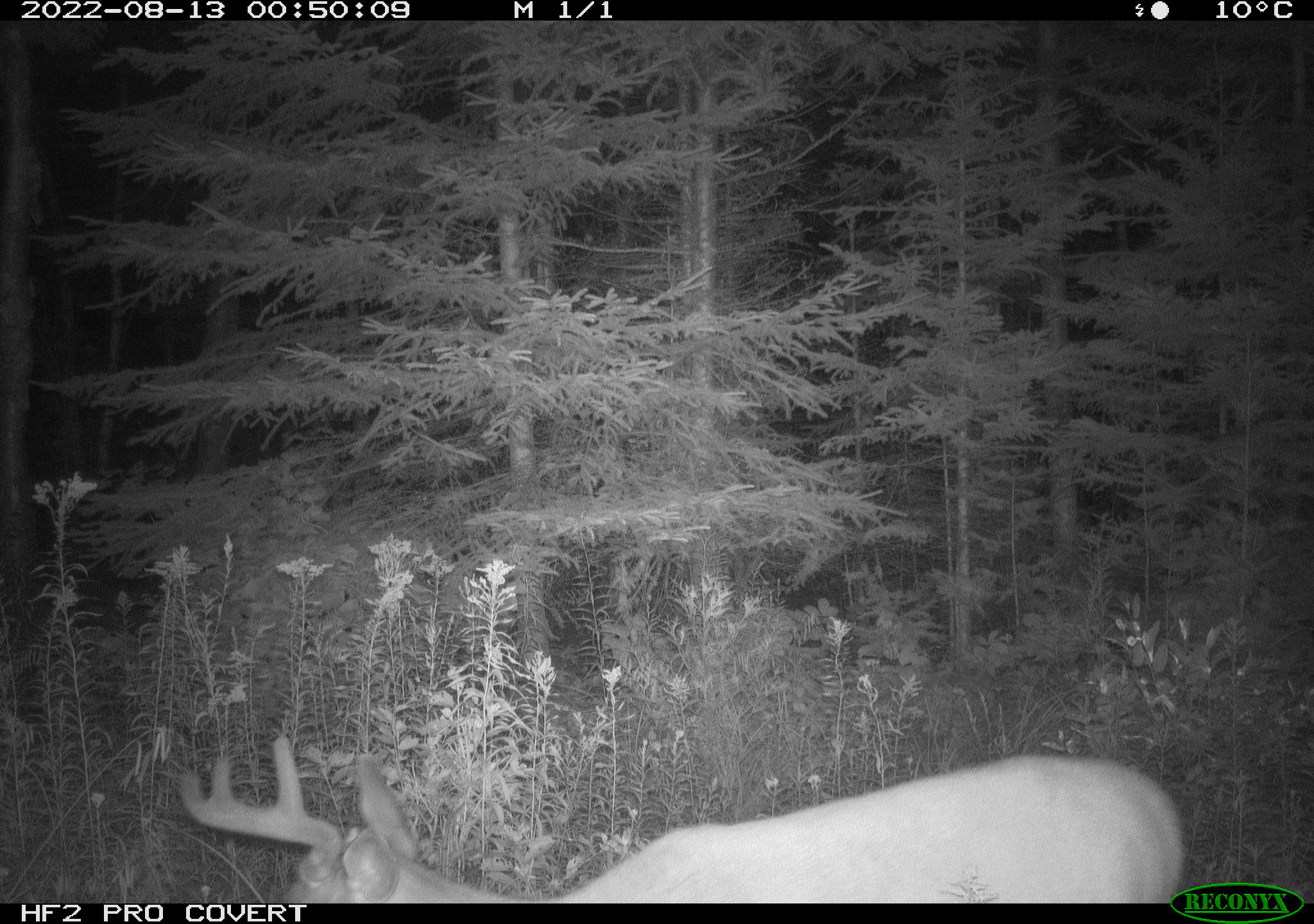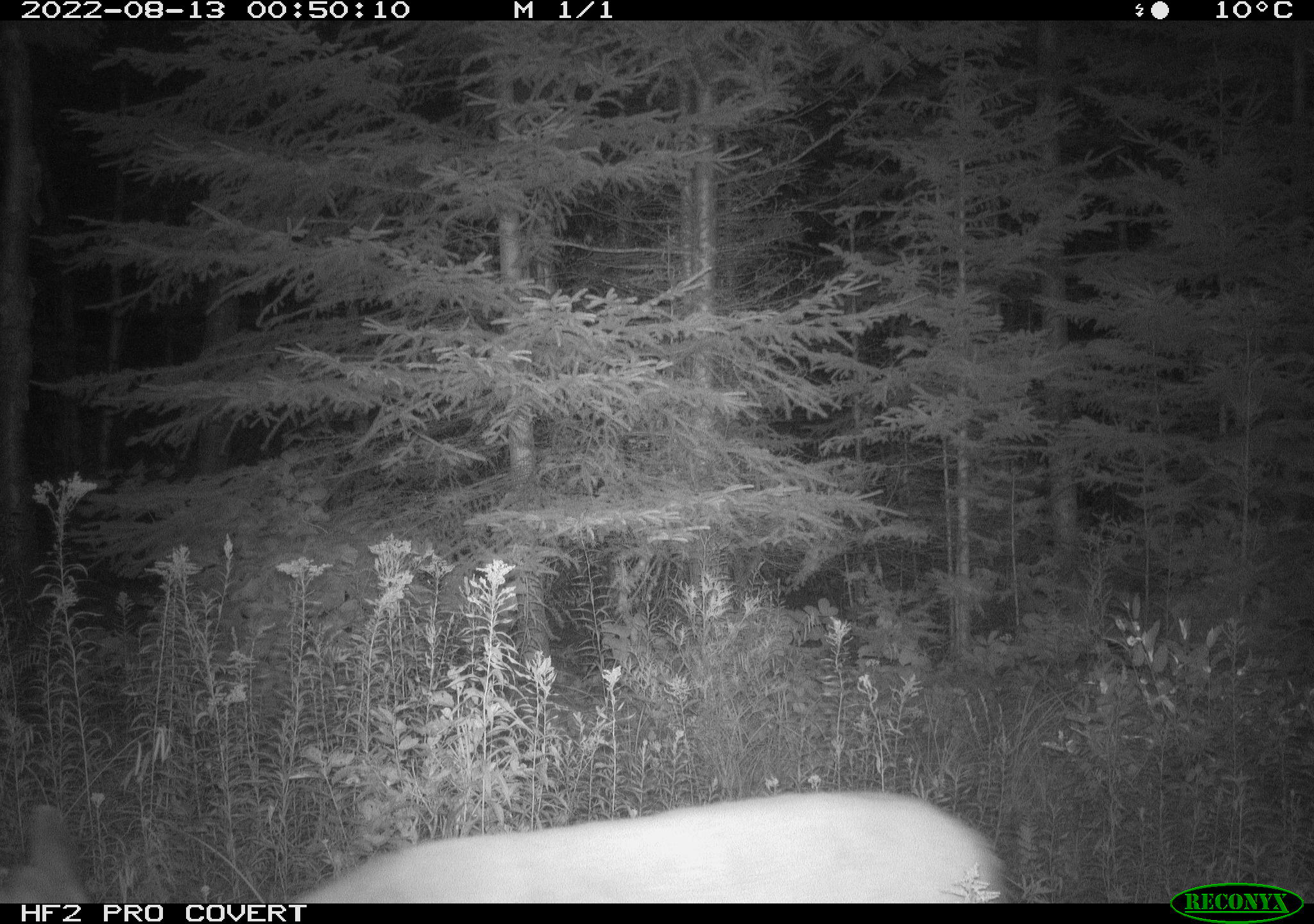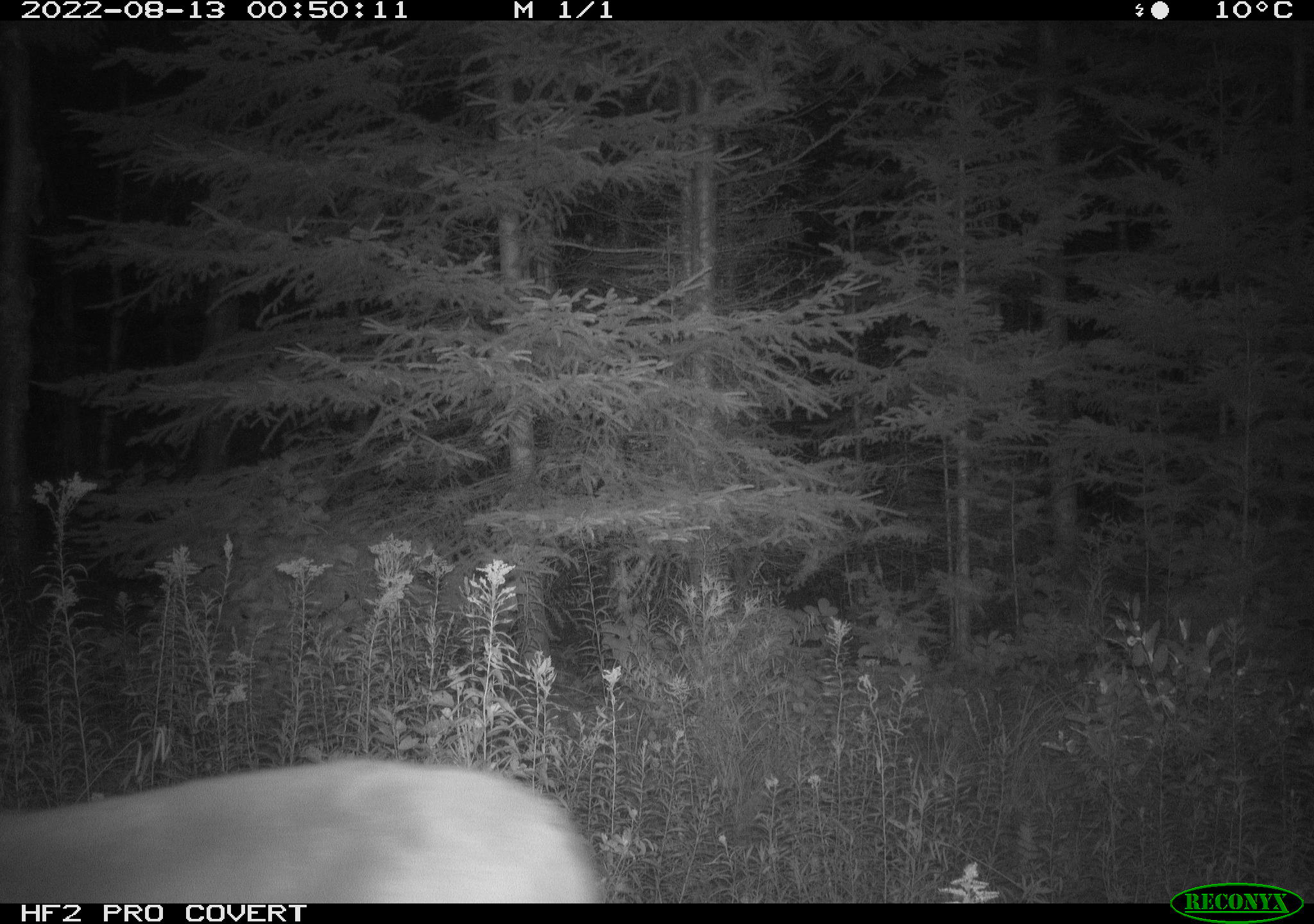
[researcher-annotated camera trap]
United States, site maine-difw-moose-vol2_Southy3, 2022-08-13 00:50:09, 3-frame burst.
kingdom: Animalia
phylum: Chordata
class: Mammalia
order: Artiodactyla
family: Cervidae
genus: Odocoileus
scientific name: Odocoileus virginianus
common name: white-tailed deer